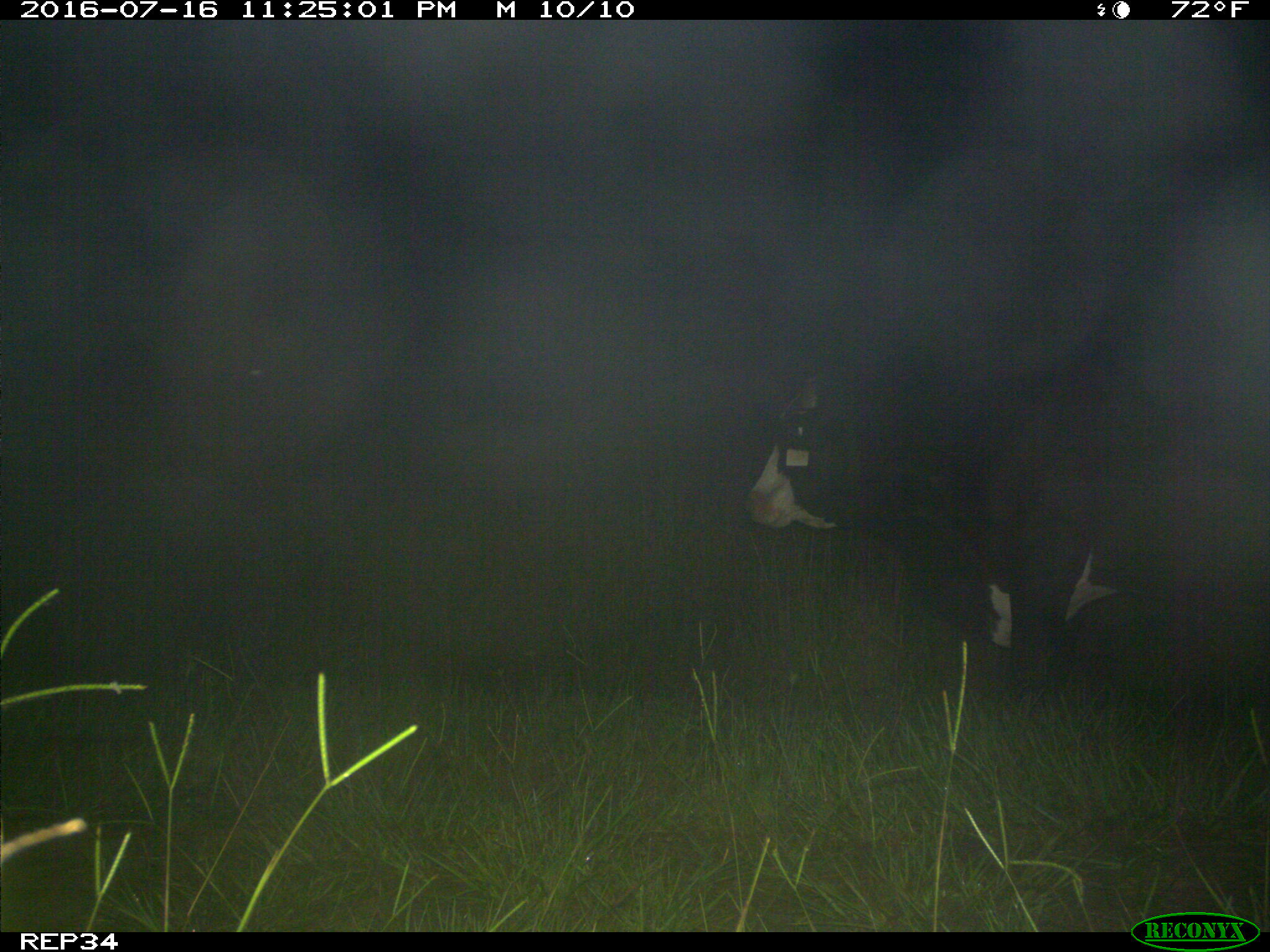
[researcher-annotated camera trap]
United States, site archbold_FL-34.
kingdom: Animalia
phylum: Chordata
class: Mammalia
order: Artiodactyla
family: Bovidae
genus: Bos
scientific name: Bos taurus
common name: domestic cow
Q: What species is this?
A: Bos taurus (domestic cow).